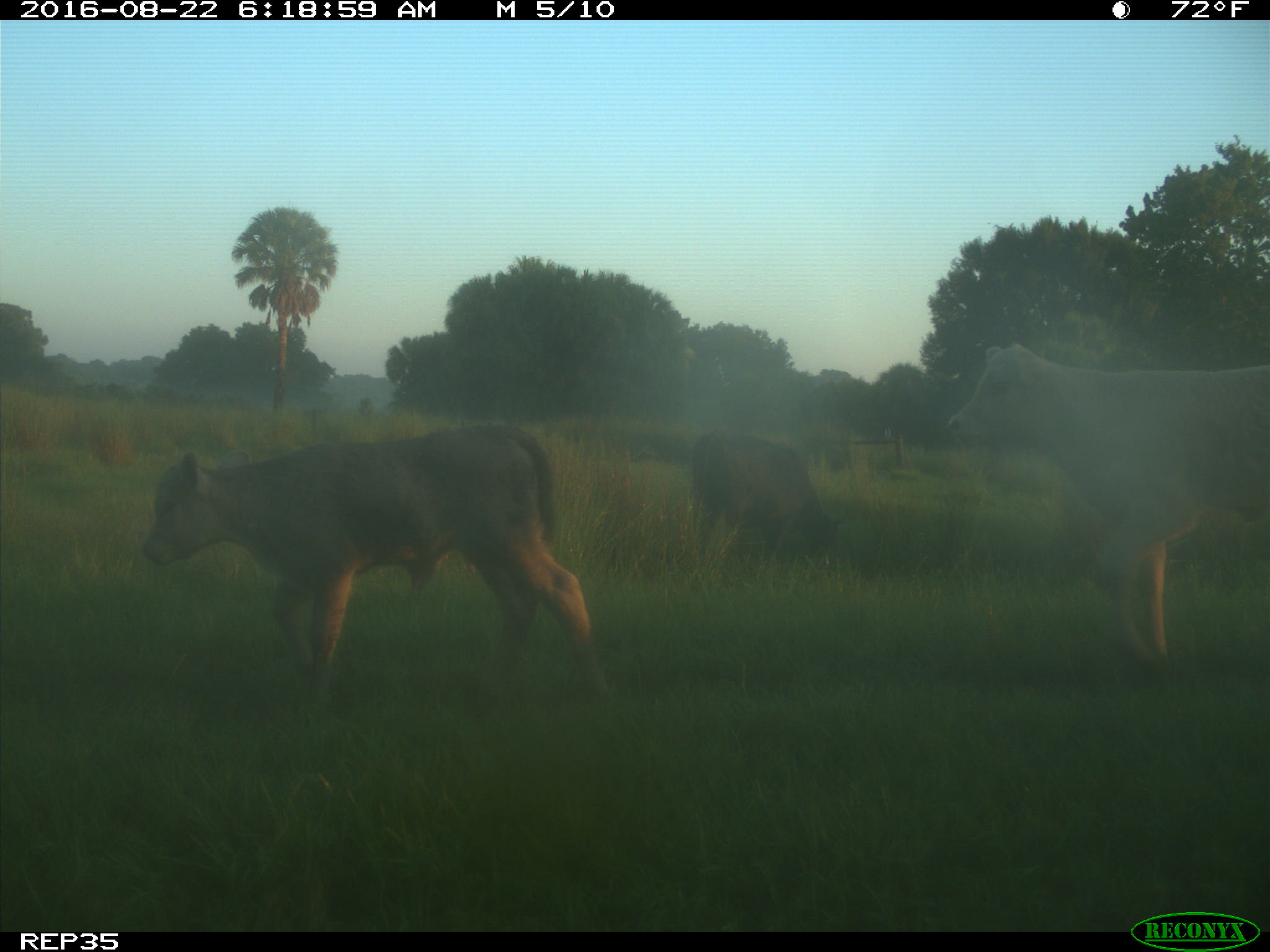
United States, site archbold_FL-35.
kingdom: Animalia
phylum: Chordata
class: Mammalia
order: Artiodactyla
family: Bovidae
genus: Bos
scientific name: Bos taurus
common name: domestic cow